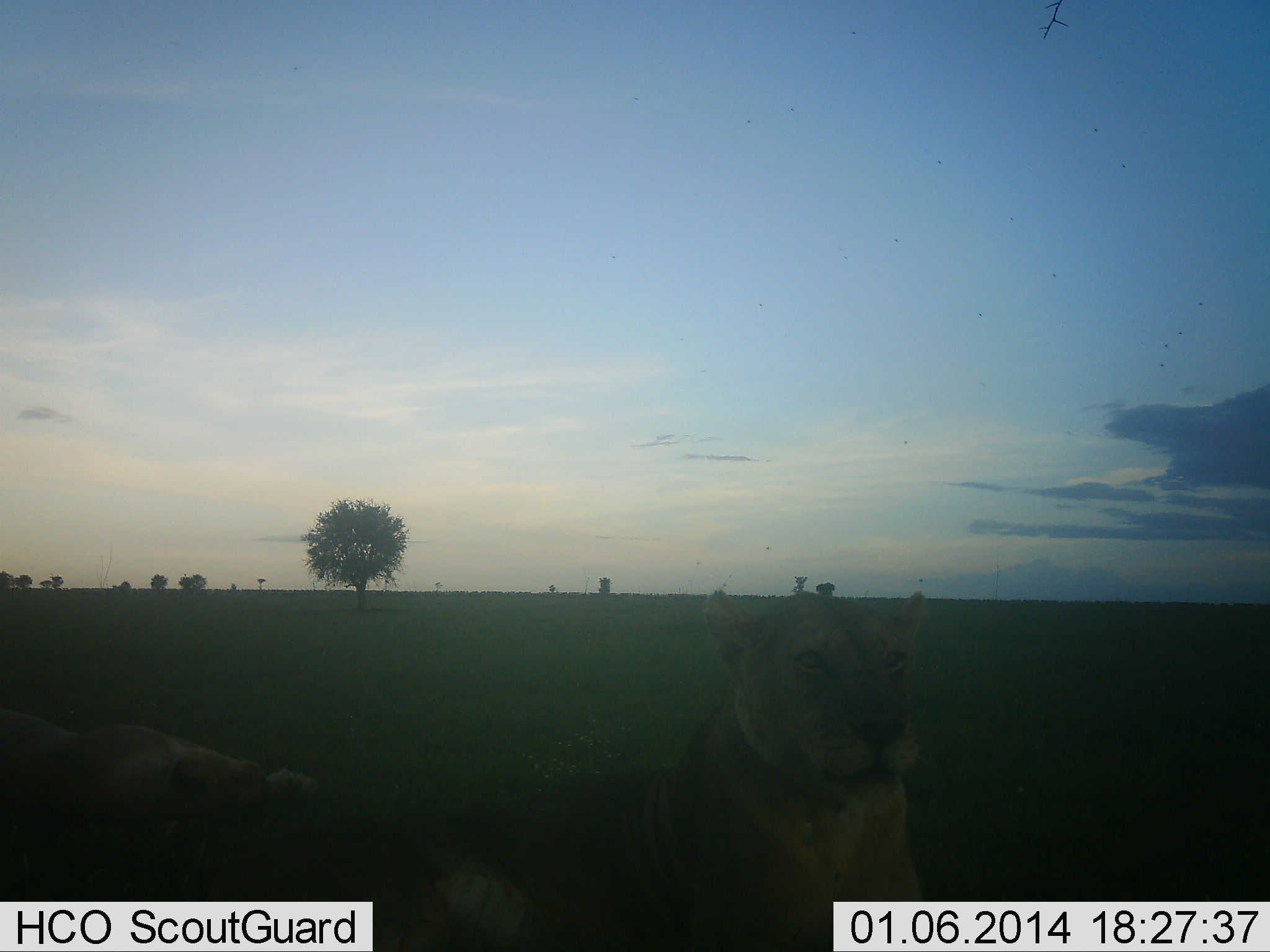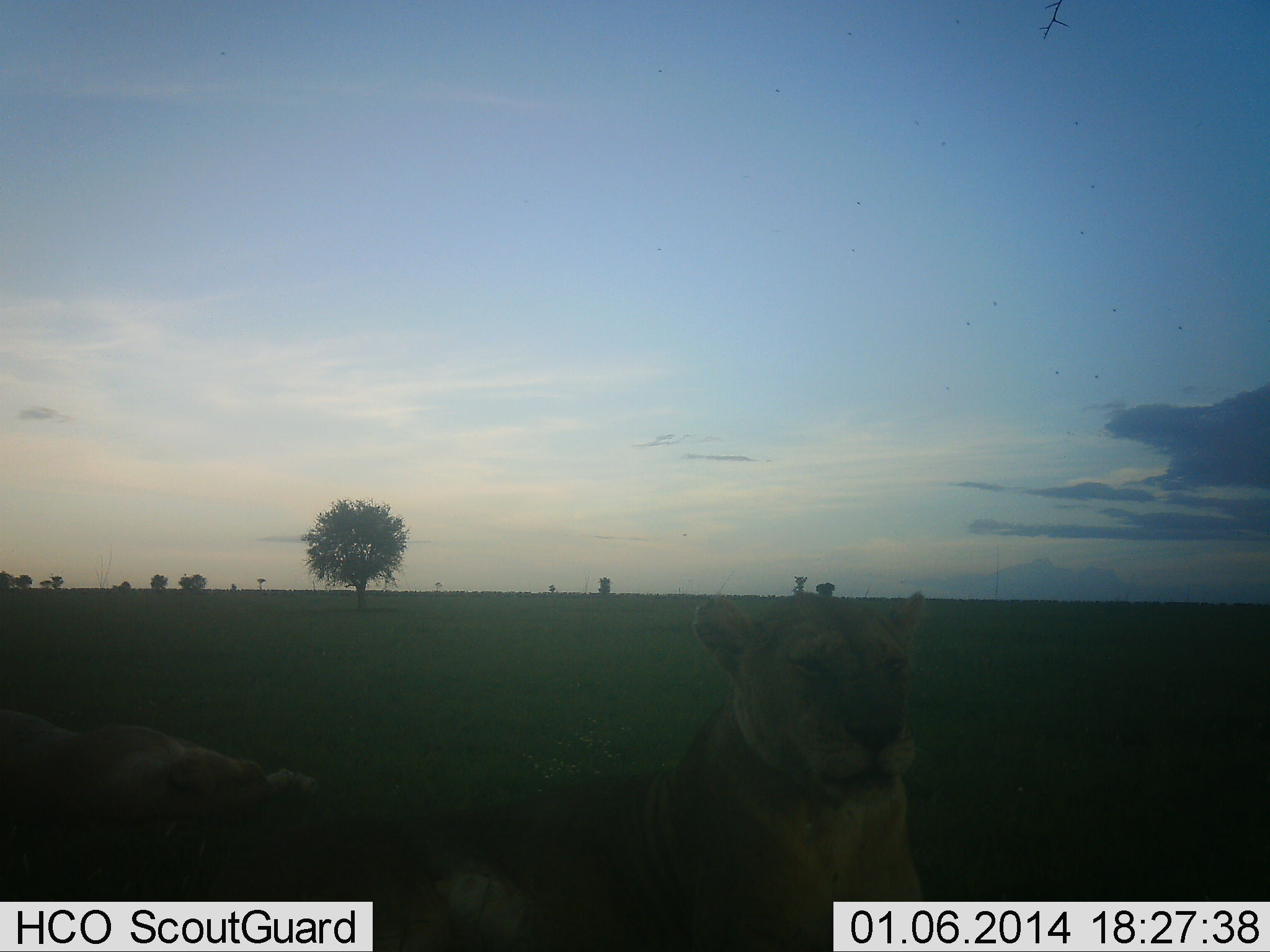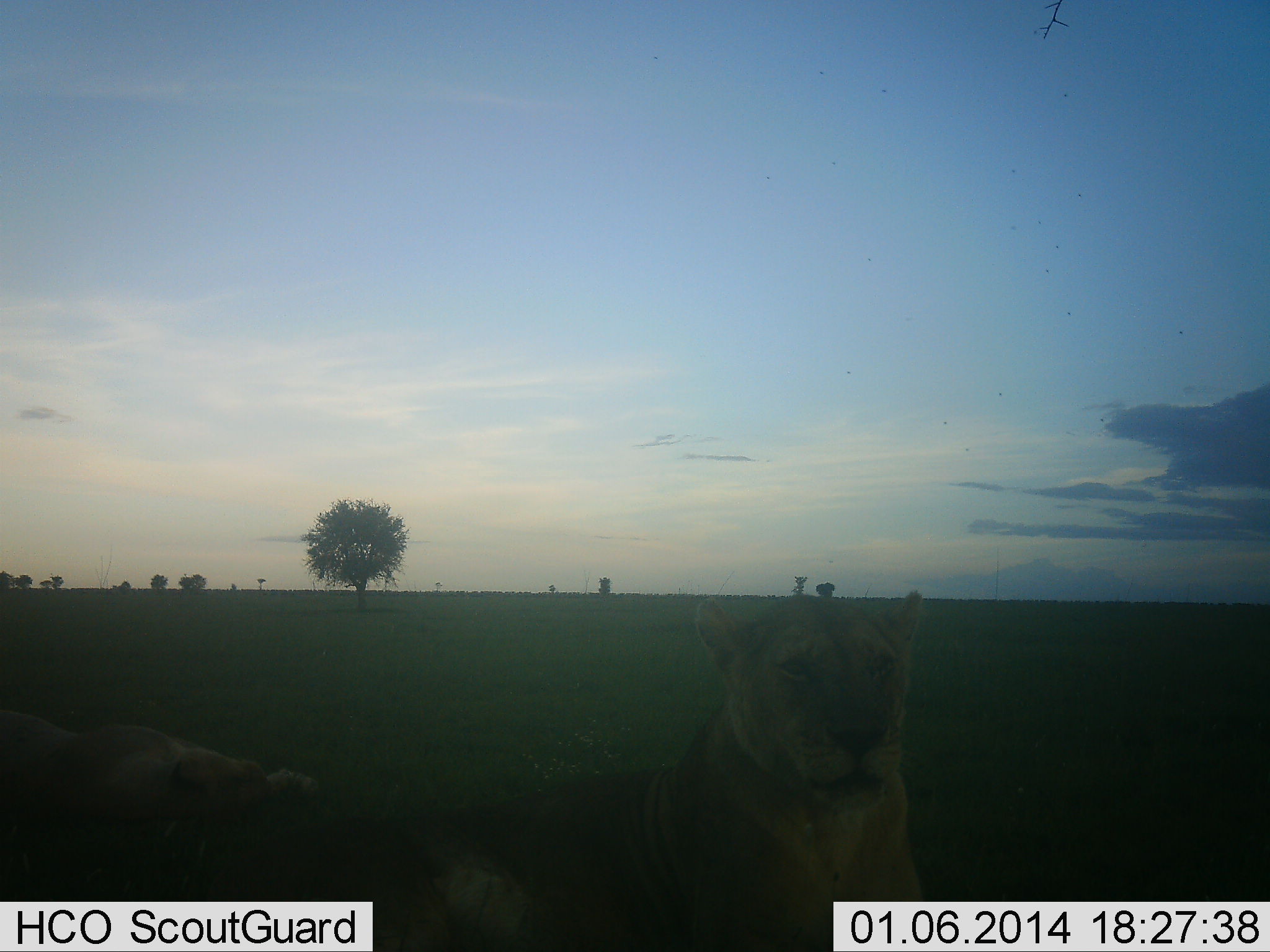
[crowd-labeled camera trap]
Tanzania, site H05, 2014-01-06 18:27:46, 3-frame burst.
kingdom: Animalia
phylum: Chordata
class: Mammalia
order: Carnivora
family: Felidae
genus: Panthera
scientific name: Panthera leo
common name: lion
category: lionfemale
Lionfemale (lion) (Panthera leo), count 2. Behavior (volunteer vote fractions): standing 0%, resting 100%, moving 0%, interacting 0%. Young present (vote fraction): 10%. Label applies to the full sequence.